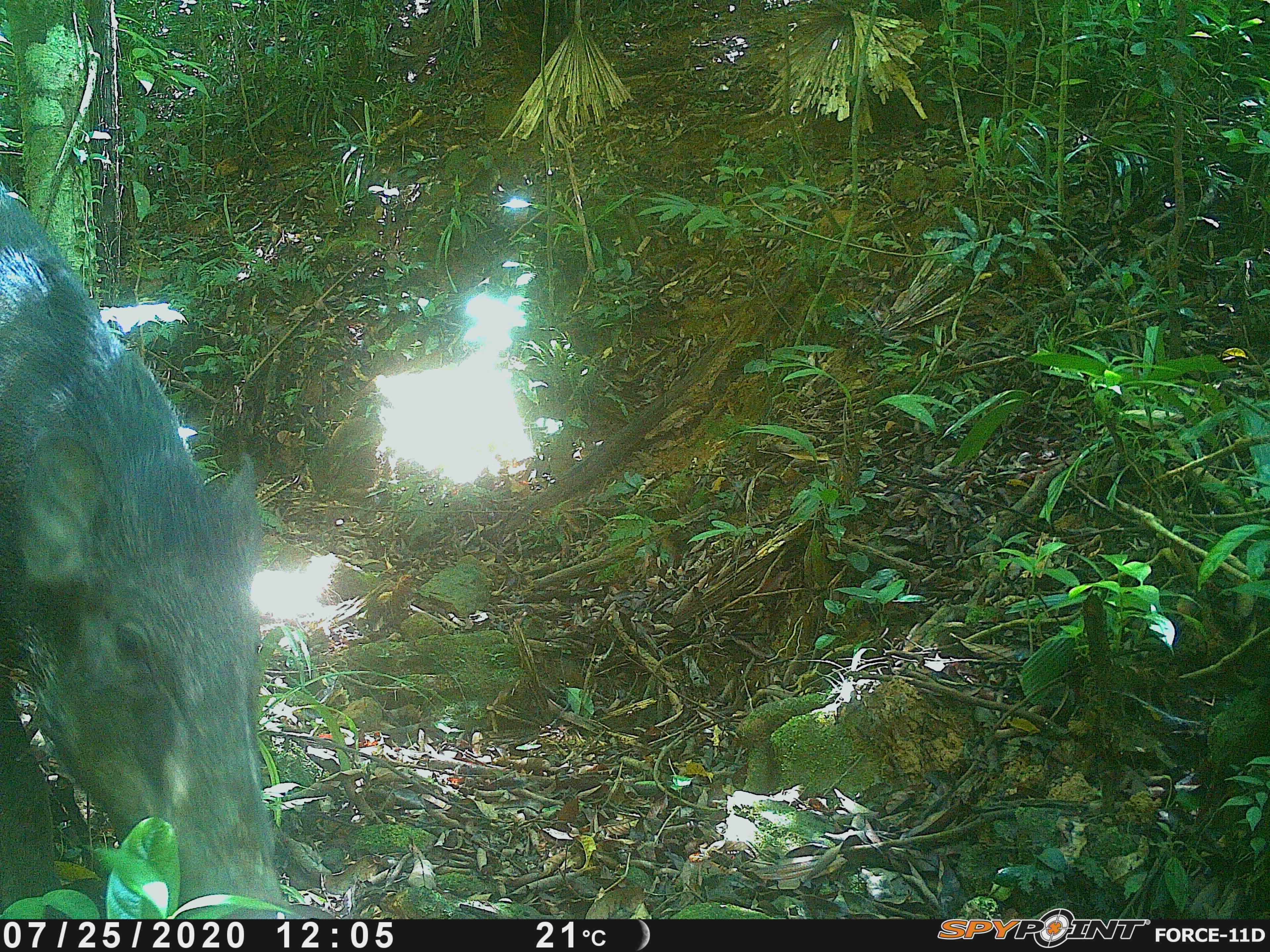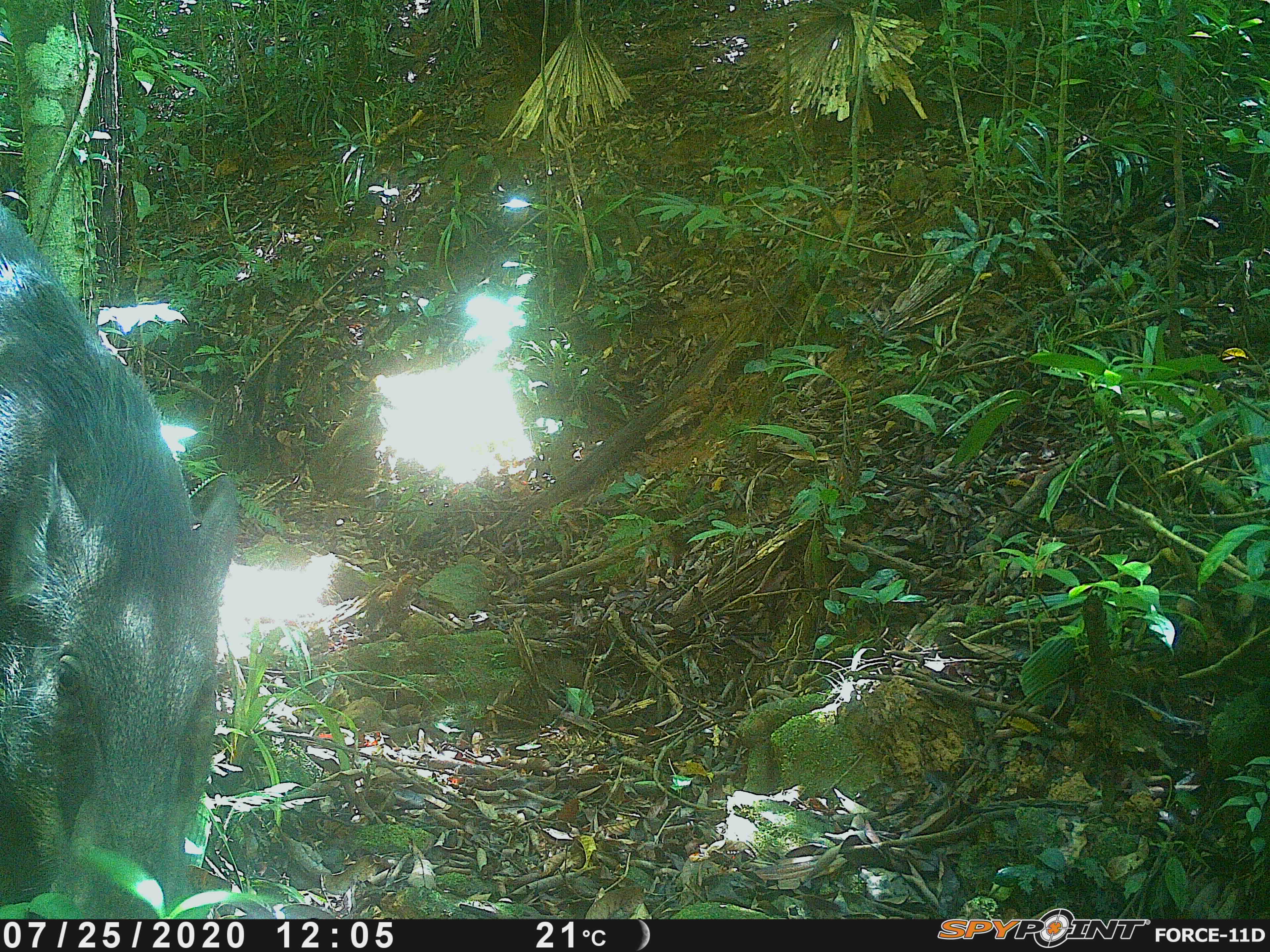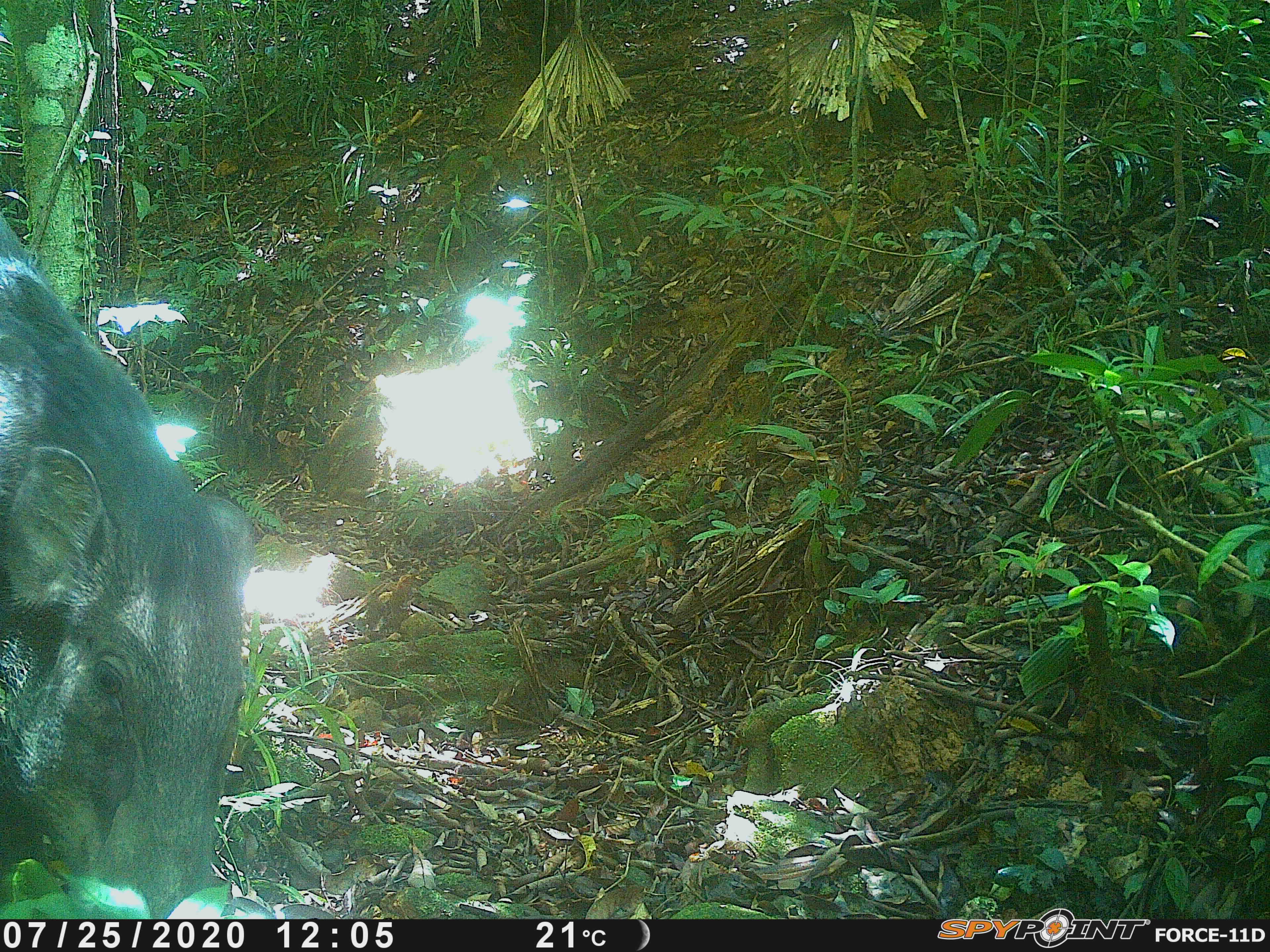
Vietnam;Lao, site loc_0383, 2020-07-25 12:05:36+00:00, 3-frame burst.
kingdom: Animalia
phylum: Chordata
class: Mammalia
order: Artiodactyla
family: Suidae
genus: Sus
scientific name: Sus scrofa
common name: eurasian wild pig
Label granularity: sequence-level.